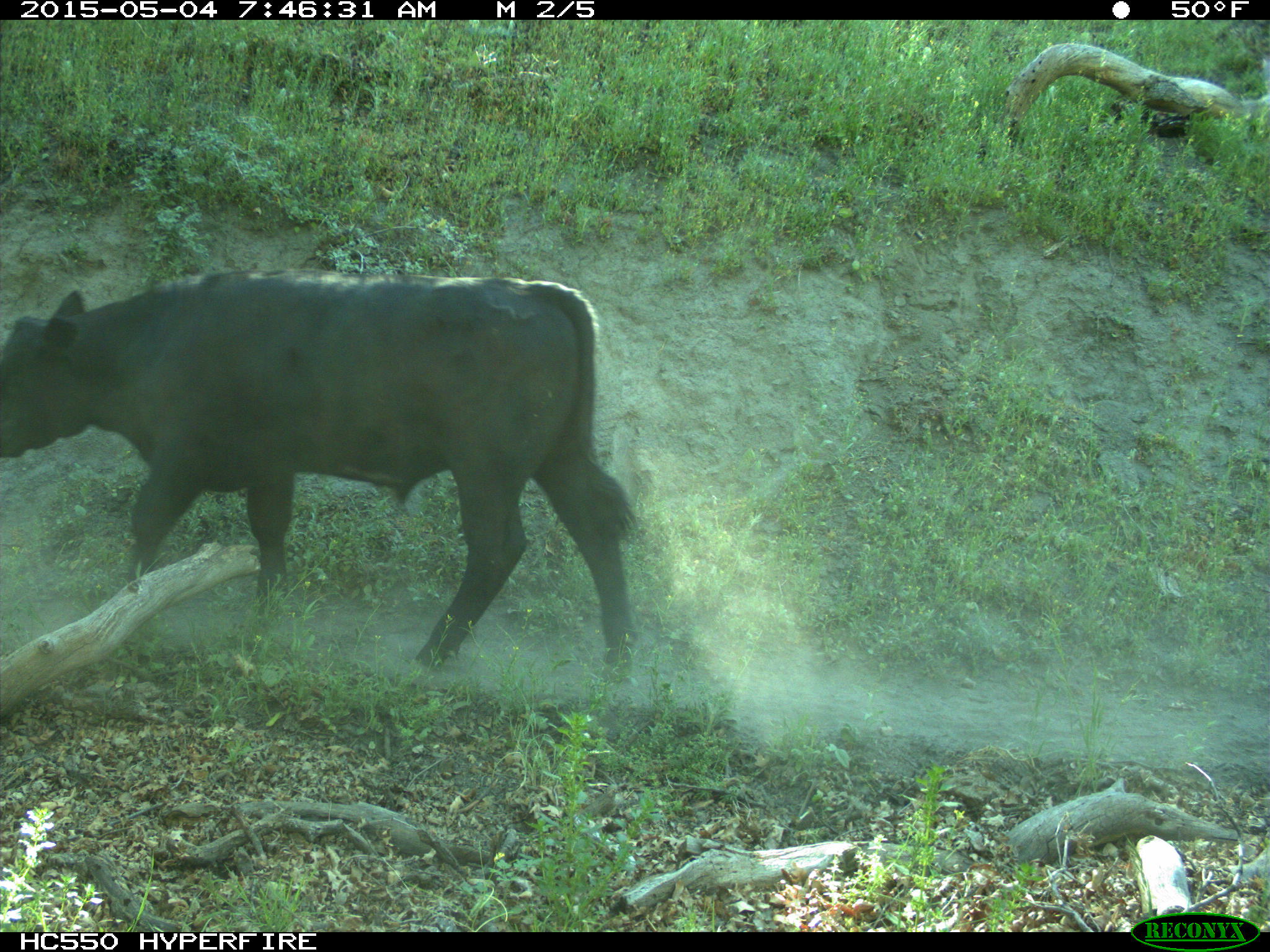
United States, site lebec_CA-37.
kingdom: Animalia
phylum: Chordata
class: Mammalia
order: Artiodactyla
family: Bovidae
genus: Bos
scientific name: Bos taurus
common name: domestic cow